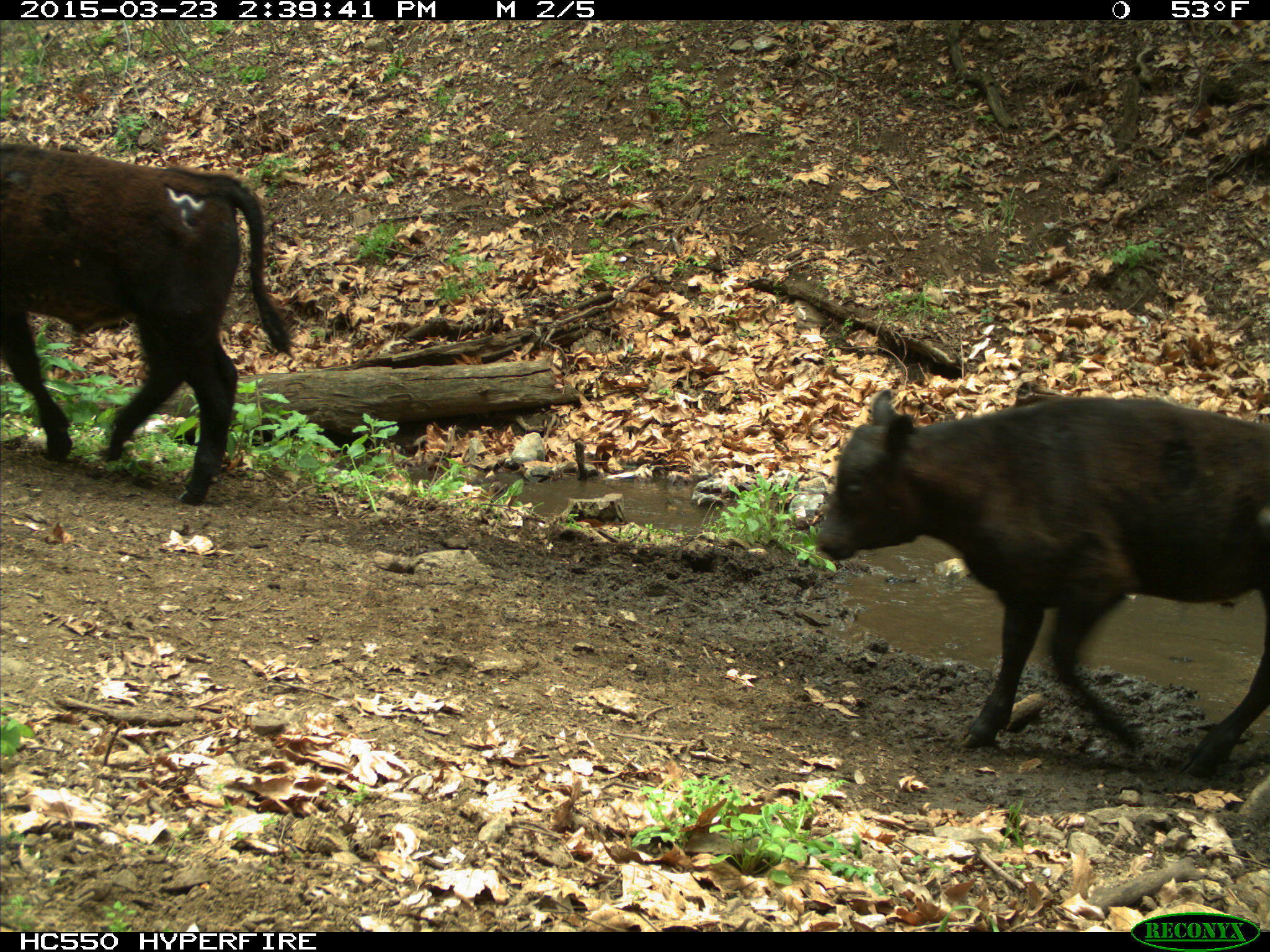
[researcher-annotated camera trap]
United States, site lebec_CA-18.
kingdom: Animalia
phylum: Chordata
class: Mammalia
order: Artiodactyla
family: Bovidae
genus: Bos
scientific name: Bos taurus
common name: domestic cow